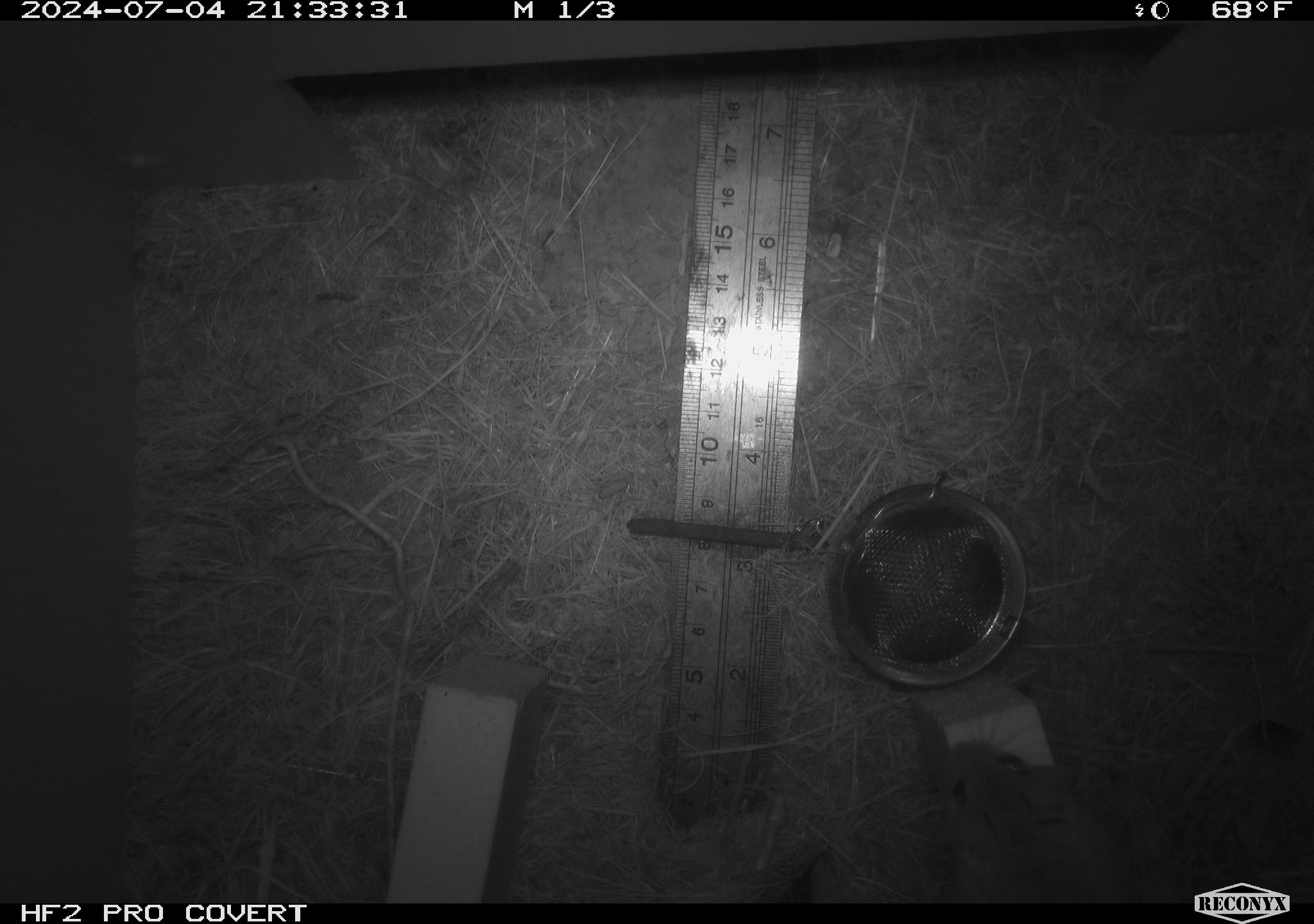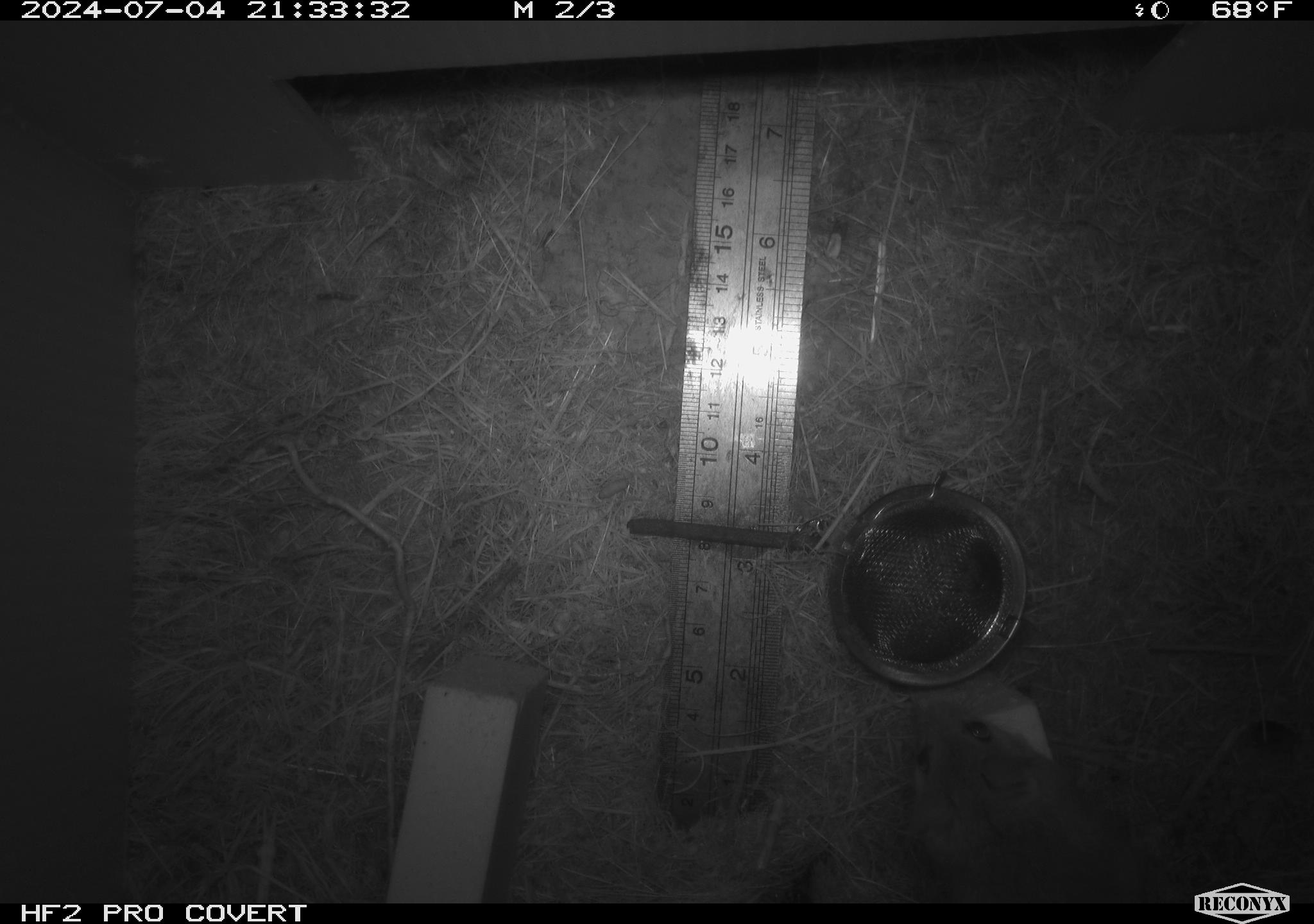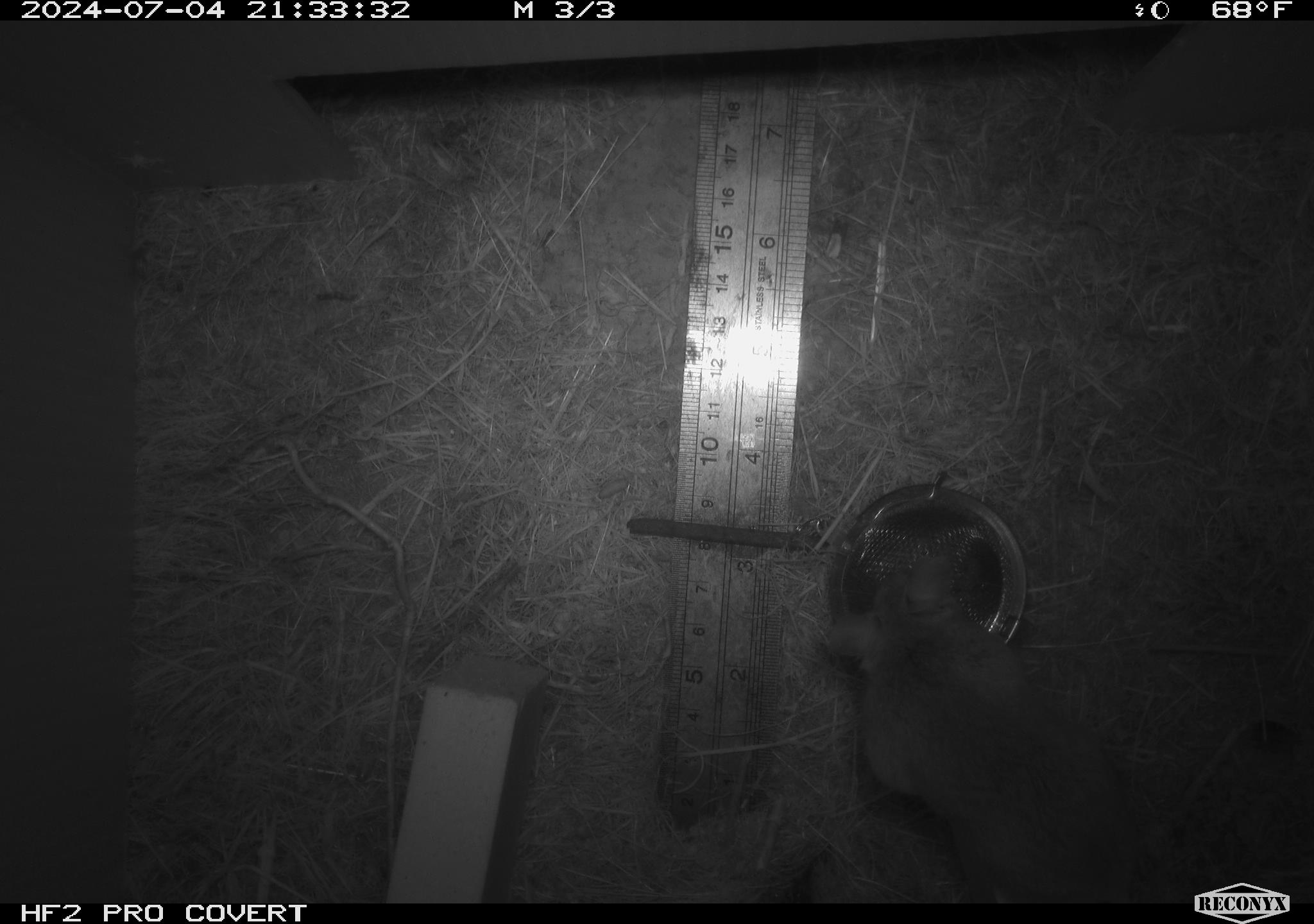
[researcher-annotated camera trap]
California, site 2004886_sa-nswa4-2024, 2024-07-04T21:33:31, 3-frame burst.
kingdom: Animalia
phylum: Chordata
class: Mammalia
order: Rodentia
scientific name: Rodentia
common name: mouse species